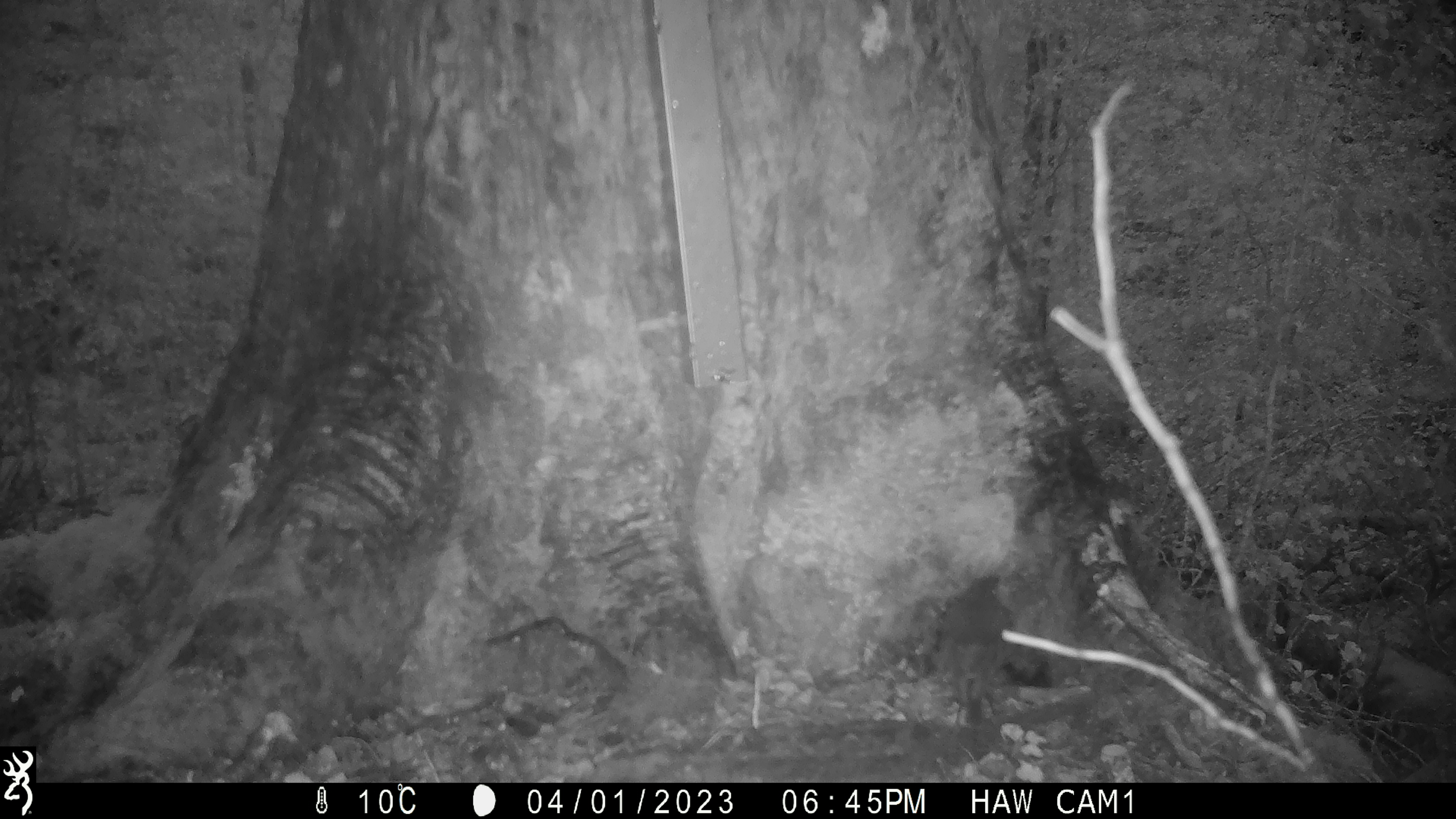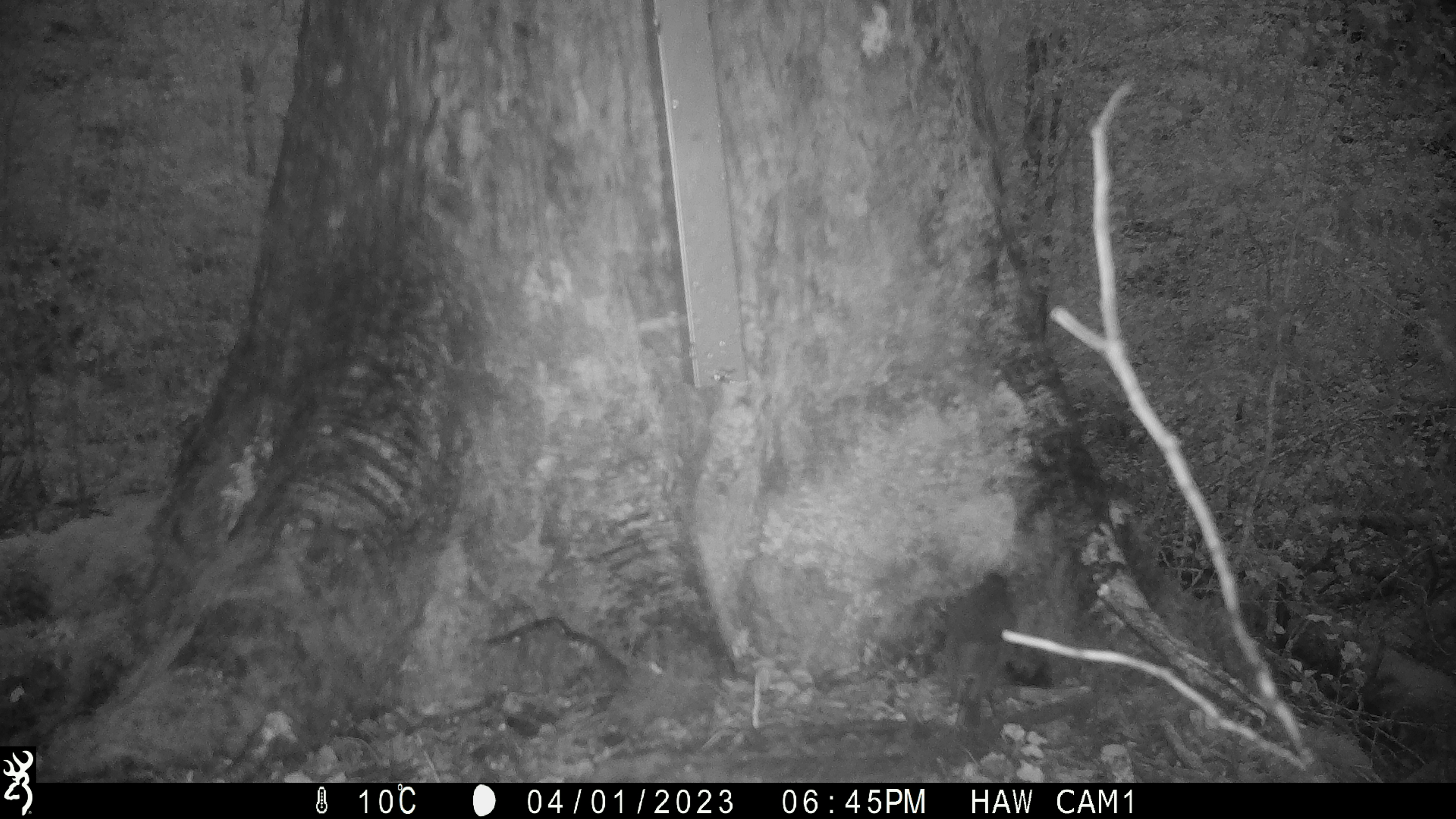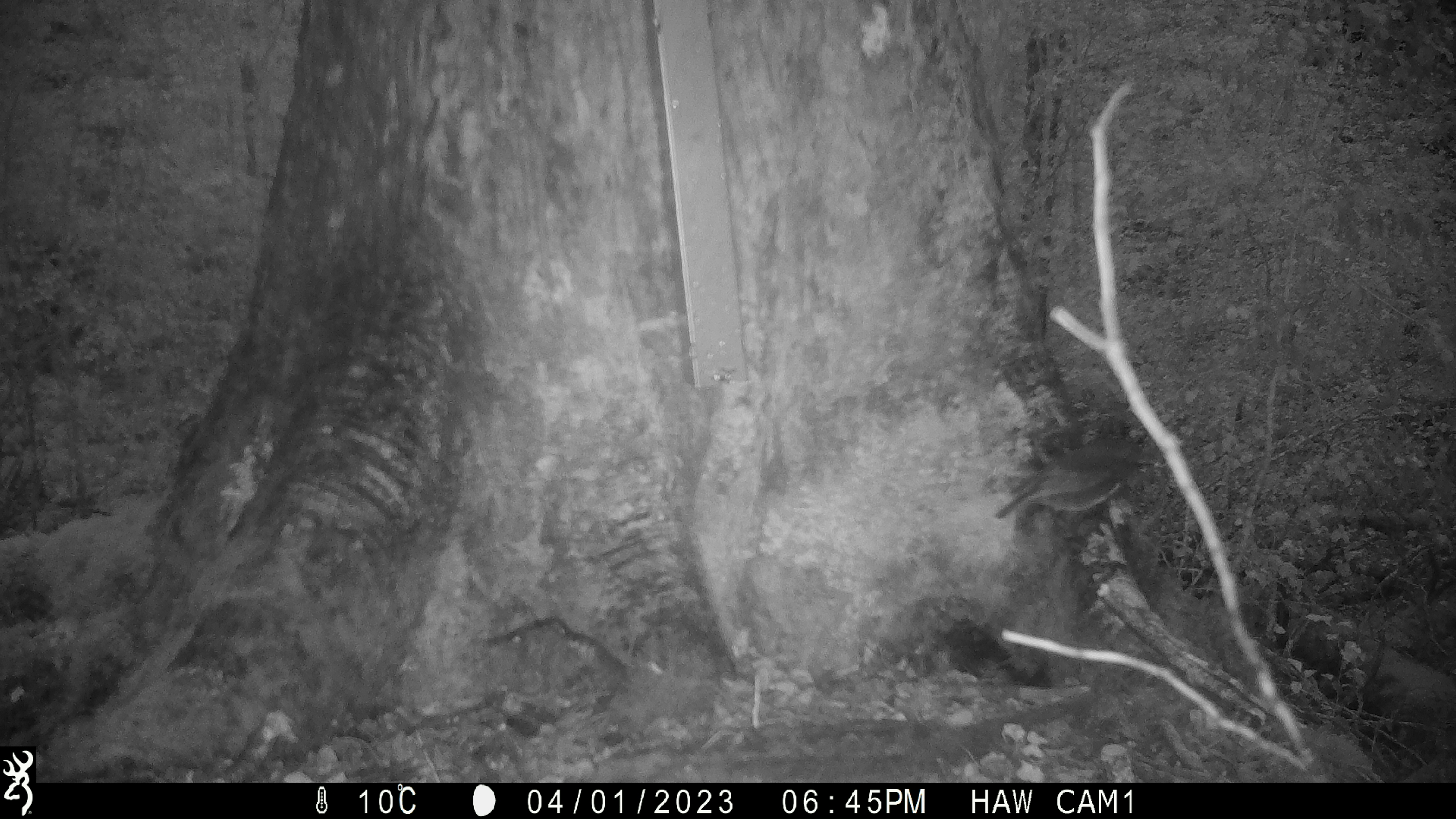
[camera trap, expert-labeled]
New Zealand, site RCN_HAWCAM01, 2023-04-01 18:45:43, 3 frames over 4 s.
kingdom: Animalia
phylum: Chordata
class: Aves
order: Passeriformes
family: Petroicidae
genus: Petroica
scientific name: Petroica australis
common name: new zealand robin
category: robin